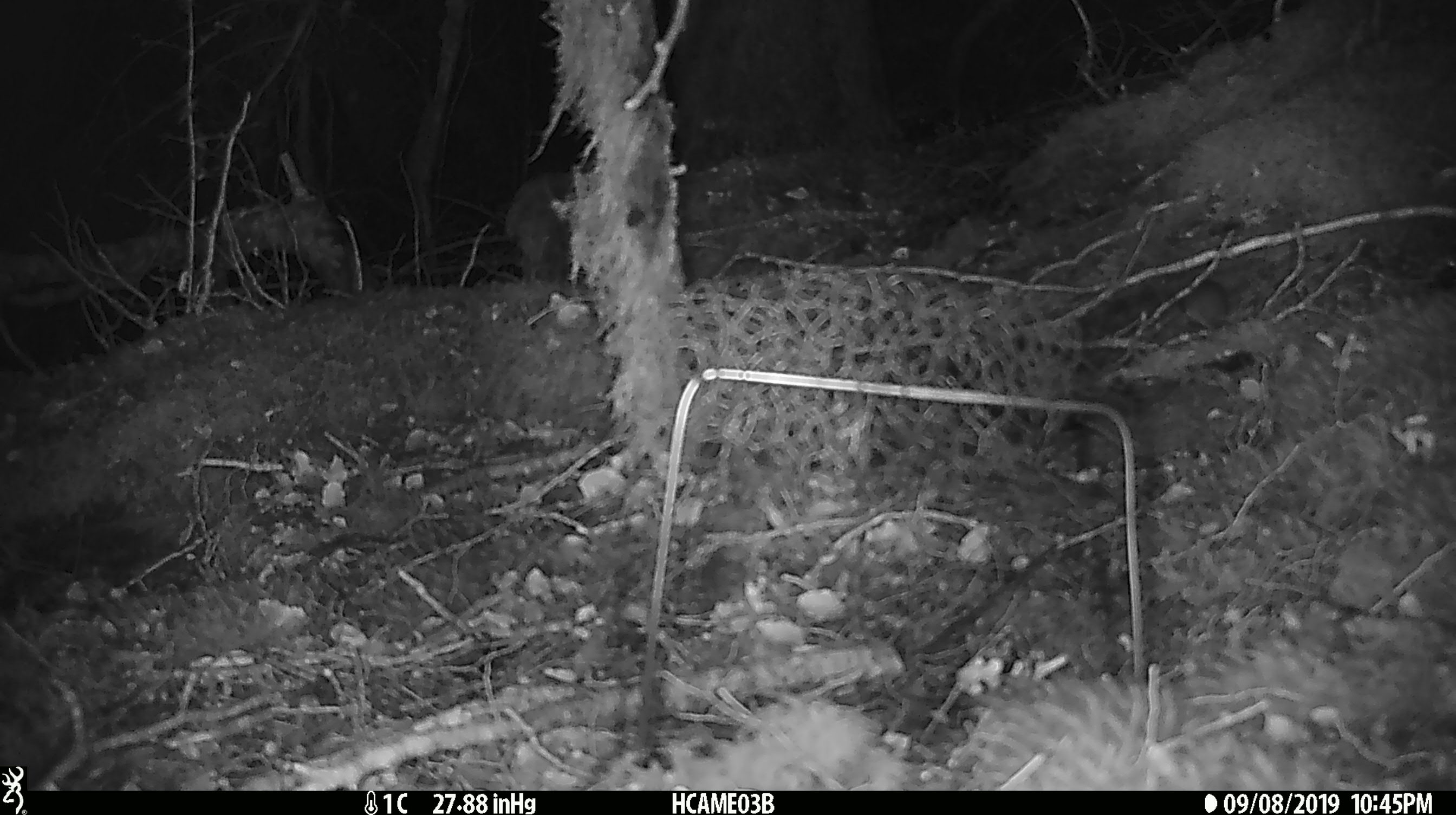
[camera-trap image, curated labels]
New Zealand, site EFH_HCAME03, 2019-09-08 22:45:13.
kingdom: Animalia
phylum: Chordata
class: Mammalia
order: Rodentia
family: Muridae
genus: Mus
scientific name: Mus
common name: mouse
Mouse (Mus).